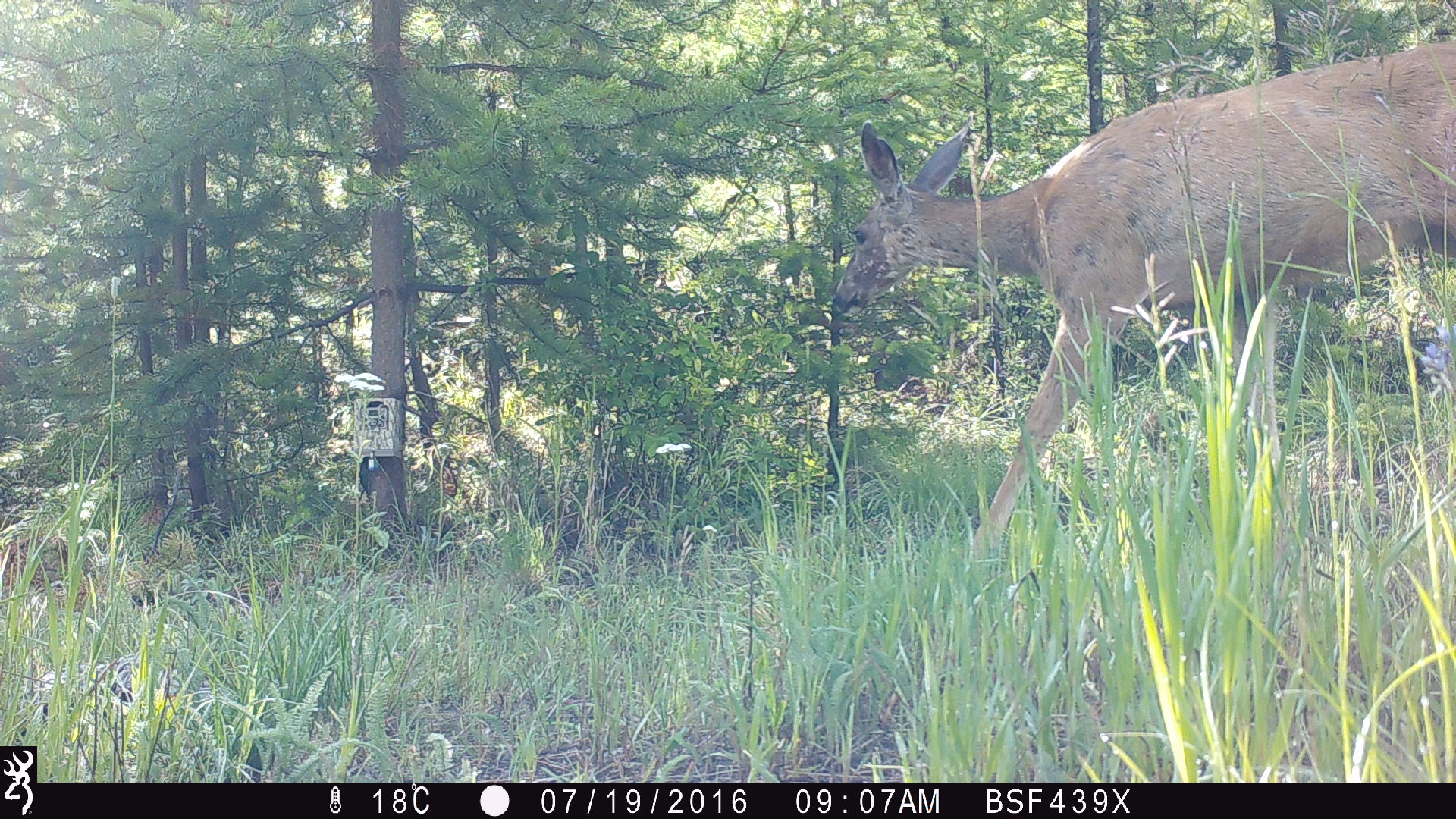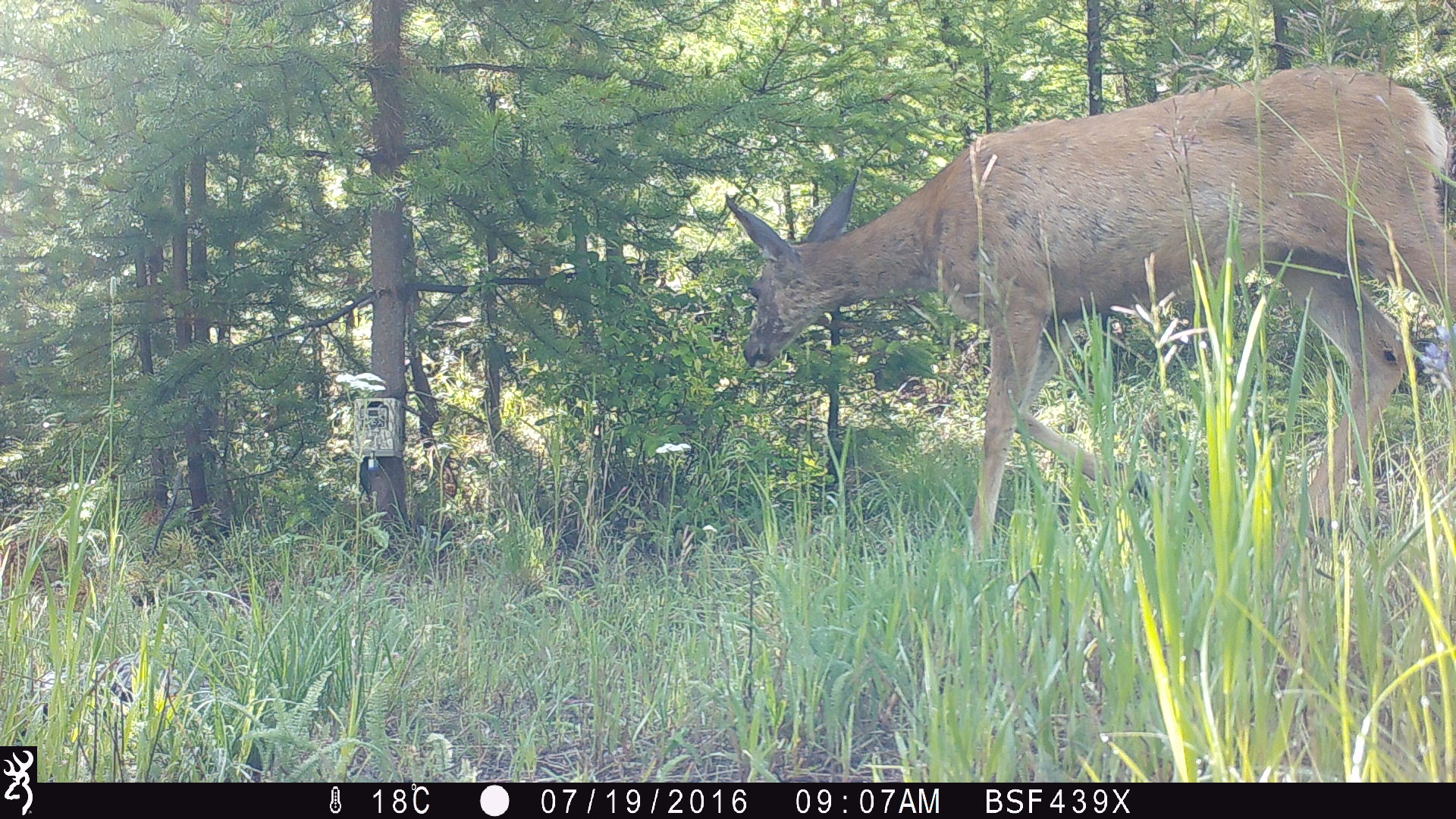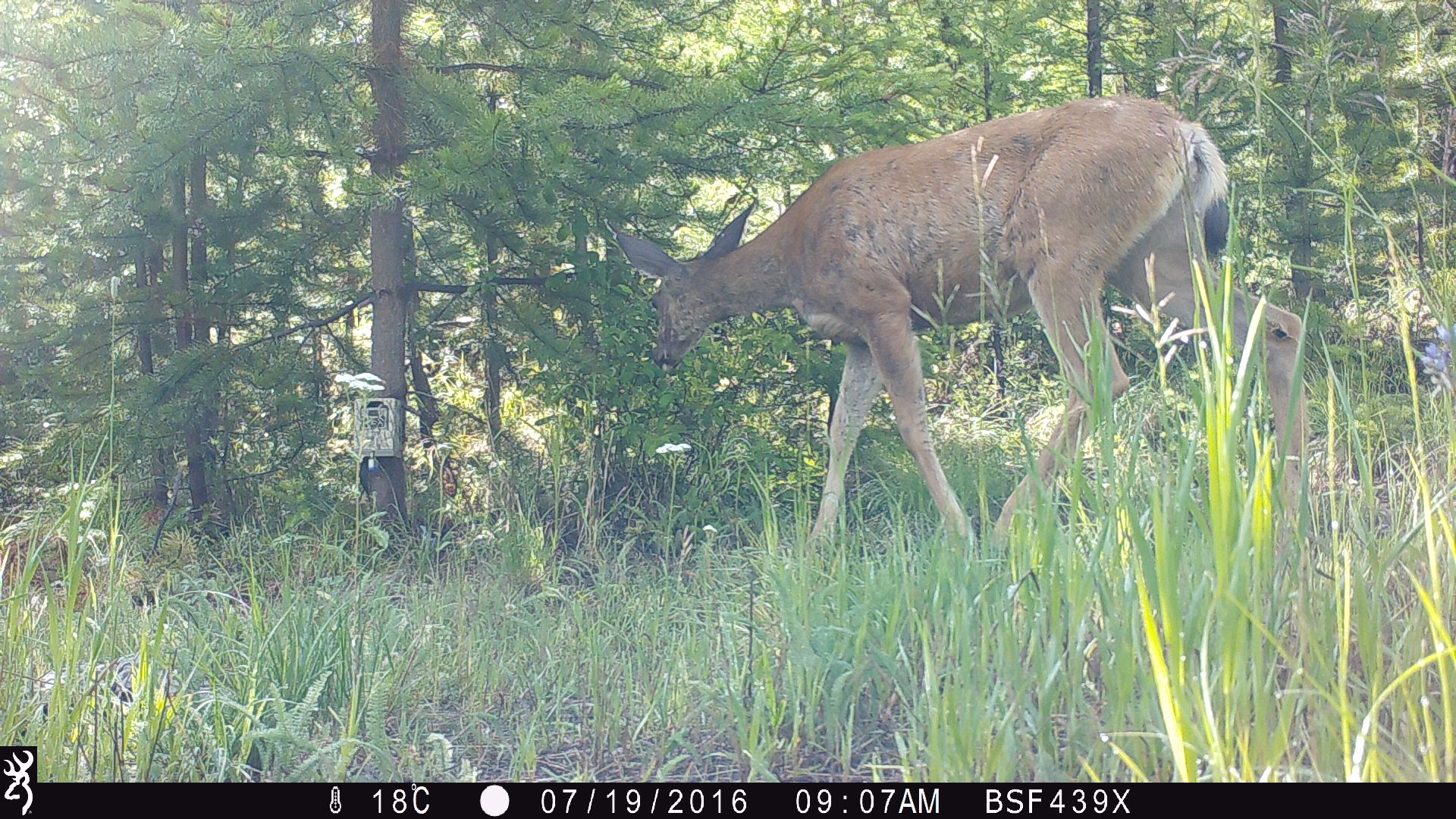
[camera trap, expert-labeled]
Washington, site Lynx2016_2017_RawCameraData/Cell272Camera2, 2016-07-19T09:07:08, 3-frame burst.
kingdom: Animalia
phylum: Chordata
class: Mammalia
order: Artiodactyla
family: Cervidae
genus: Odocoileus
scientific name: Odocoileus hemionus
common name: mule deer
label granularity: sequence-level